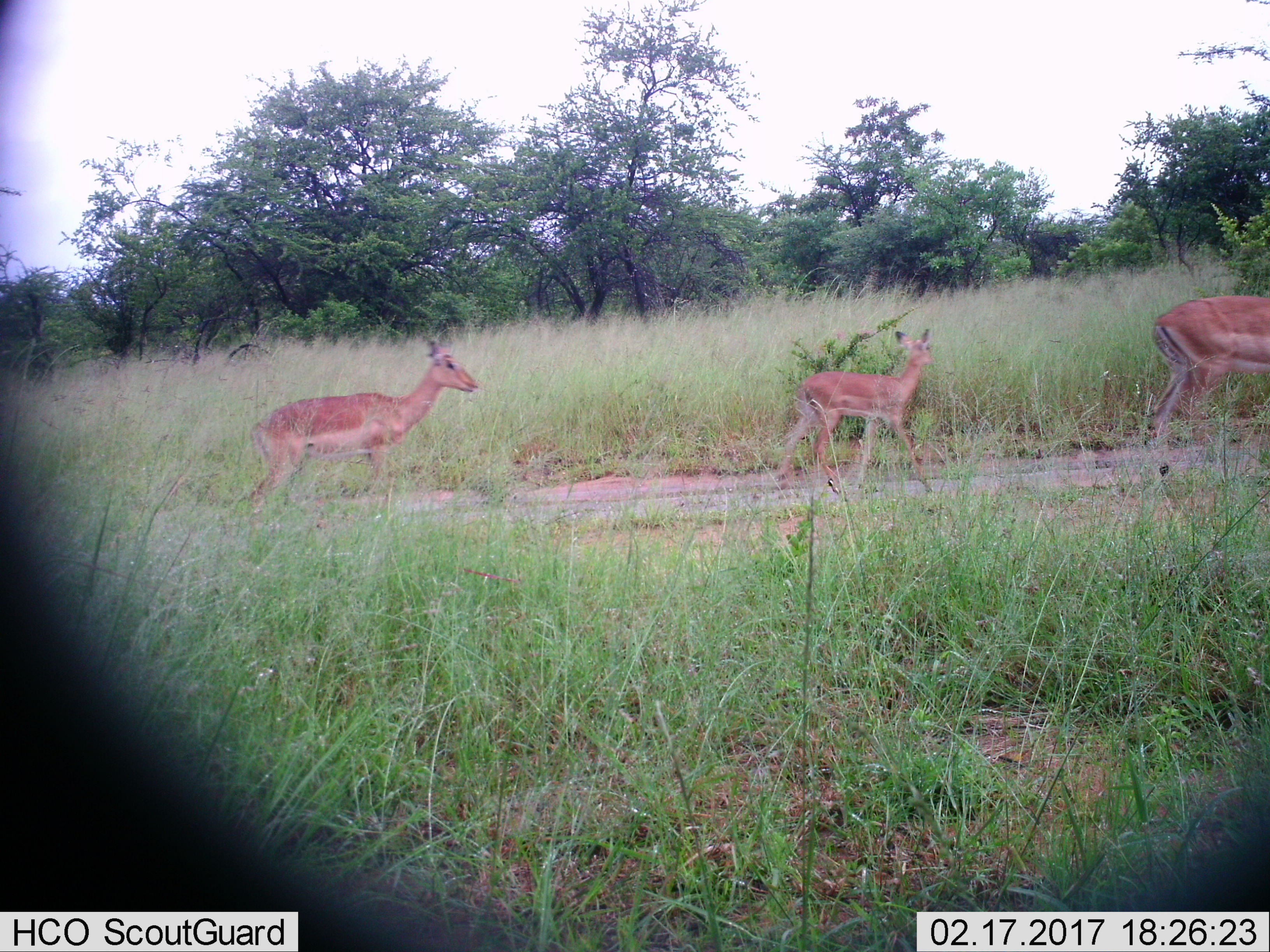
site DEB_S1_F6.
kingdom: Animalia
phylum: Chordata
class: Mammalia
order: Artiodactyla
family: Bovidae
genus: Aepyceros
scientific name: Aepyceros melampus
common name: impala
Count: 3.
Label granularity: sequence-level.